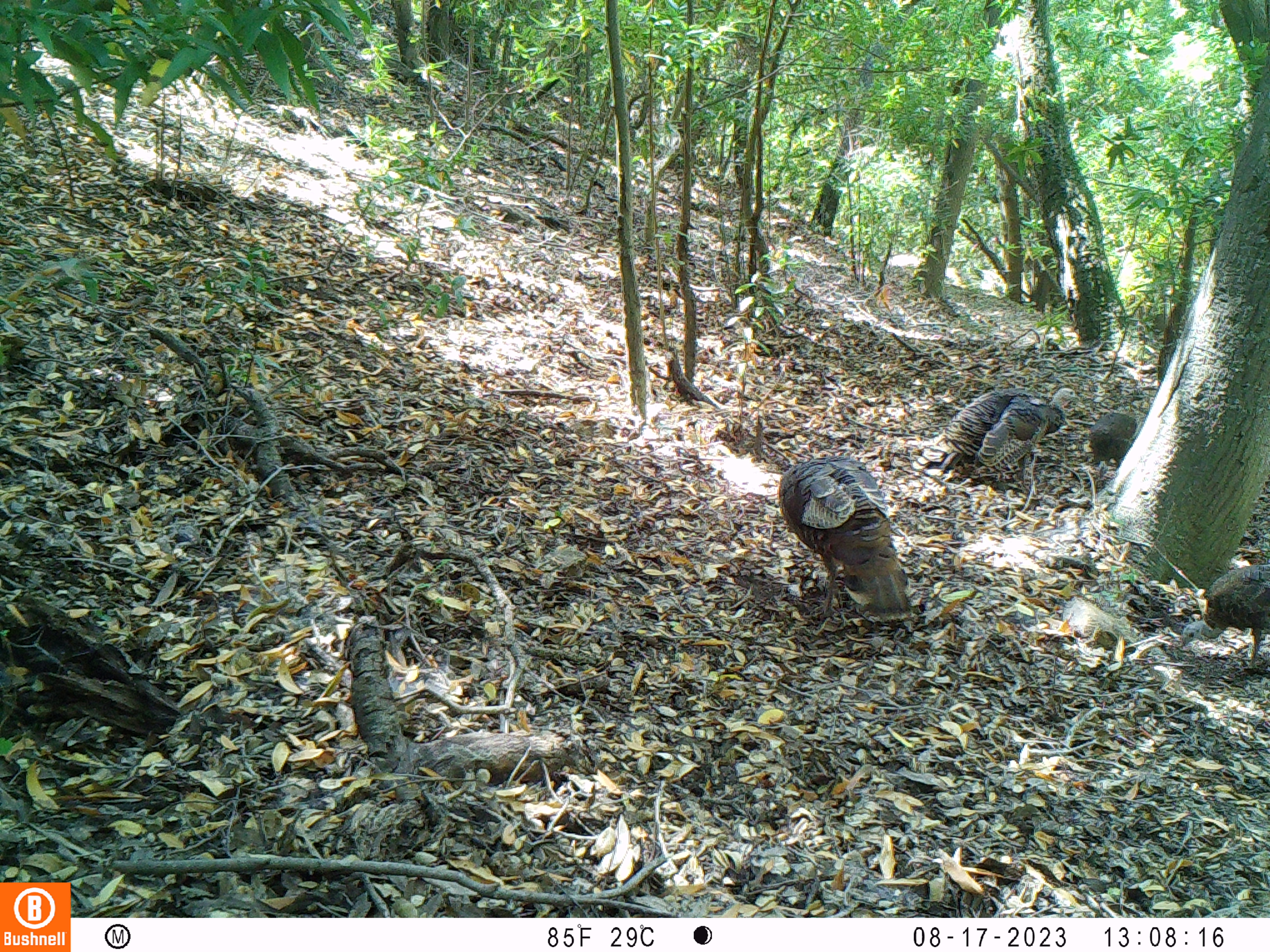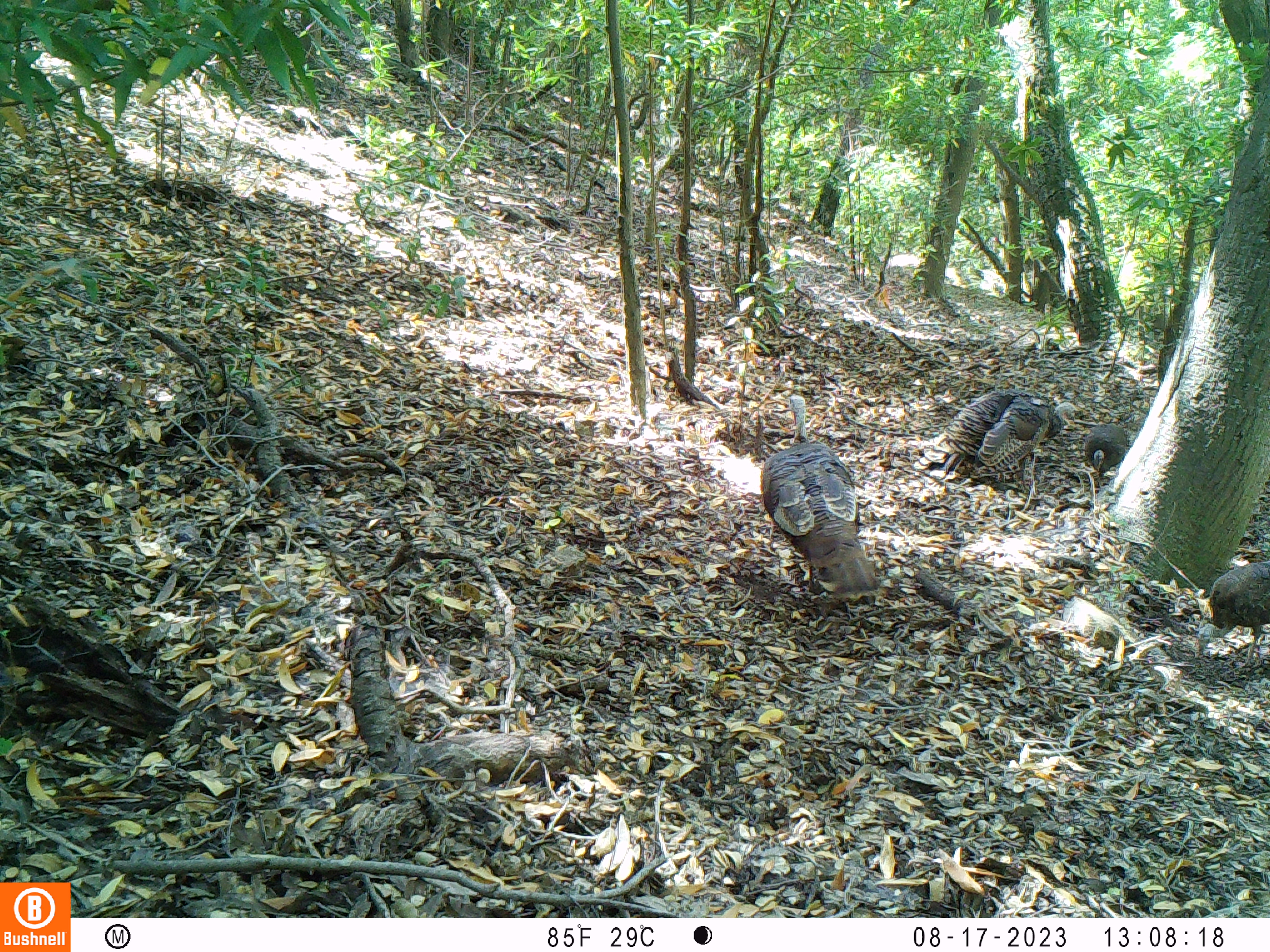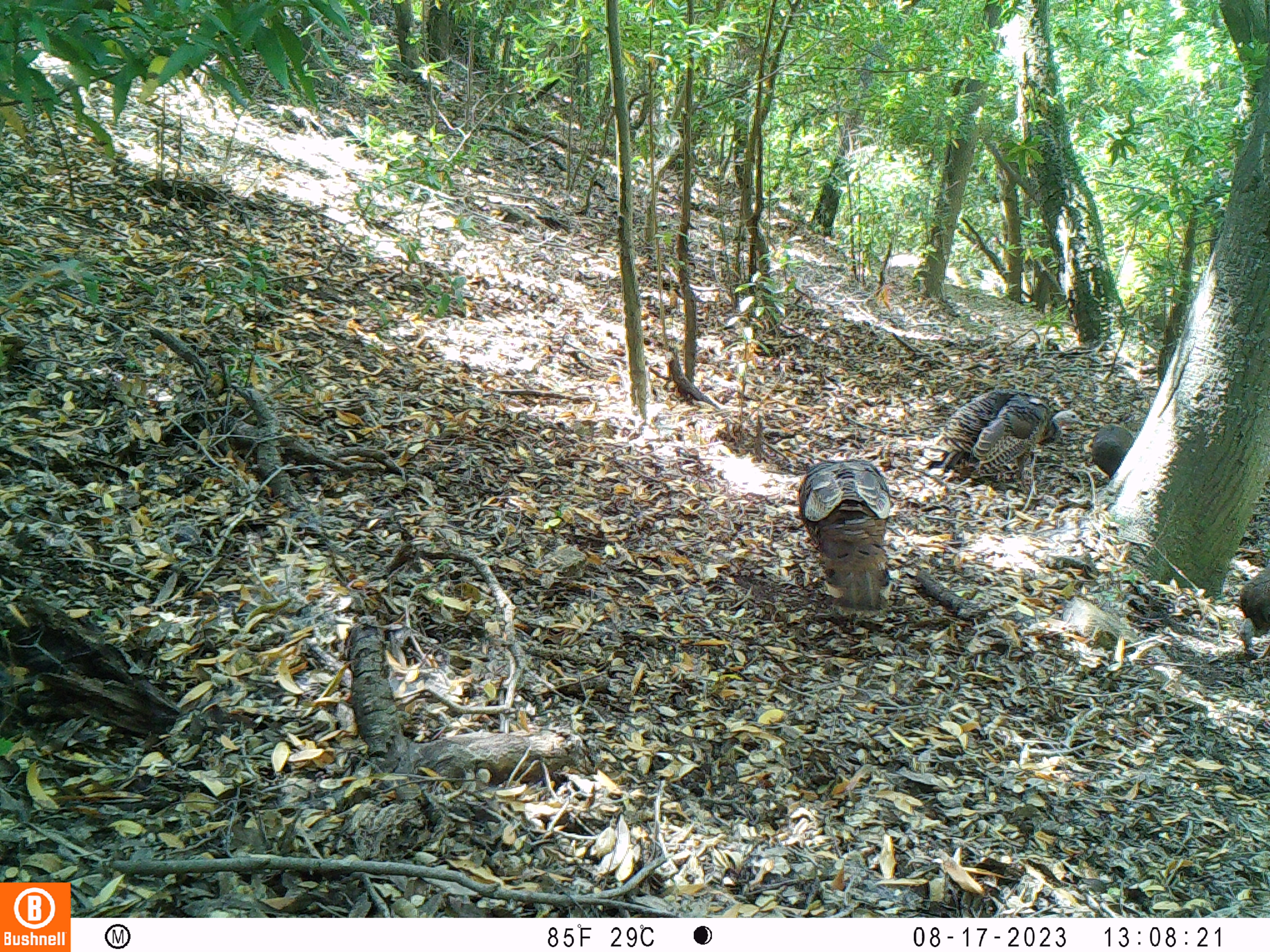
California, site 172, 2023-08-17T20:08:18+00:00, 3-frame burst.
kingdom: Animalia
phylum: Chordata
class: Aves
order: Galliformes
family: Phasianidae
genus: Meleagris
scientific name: Meleagris gallopavo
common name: turkey